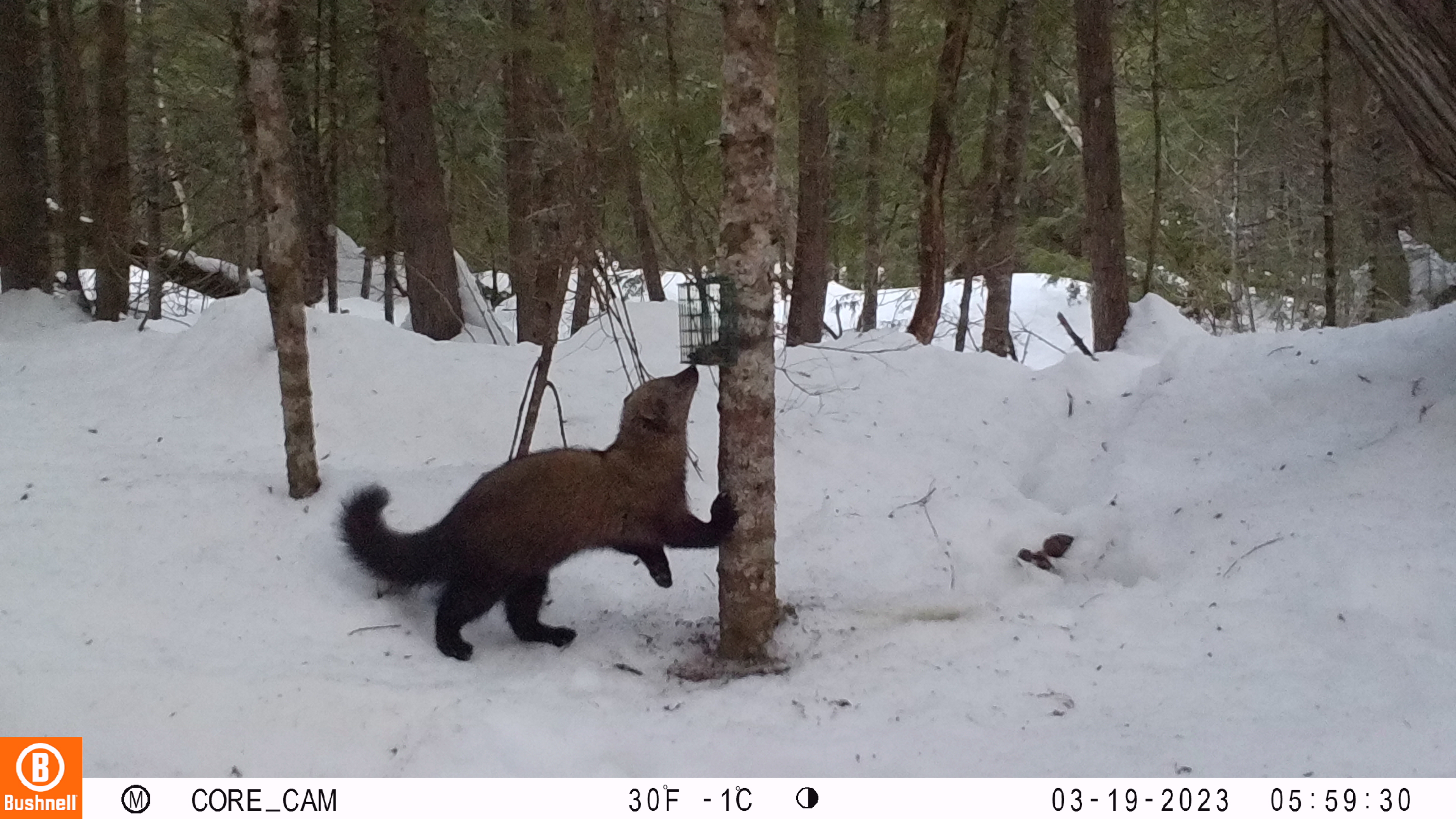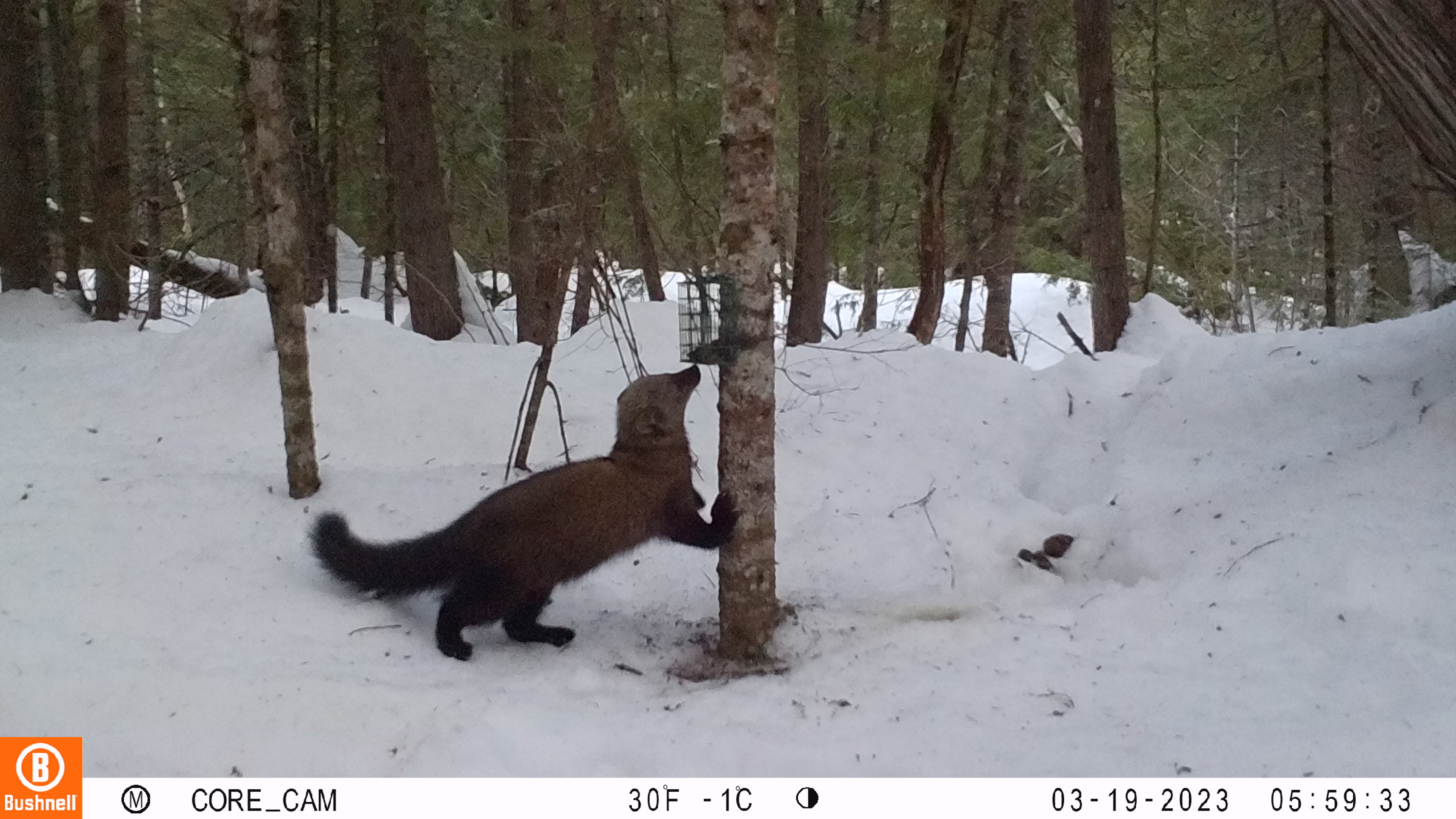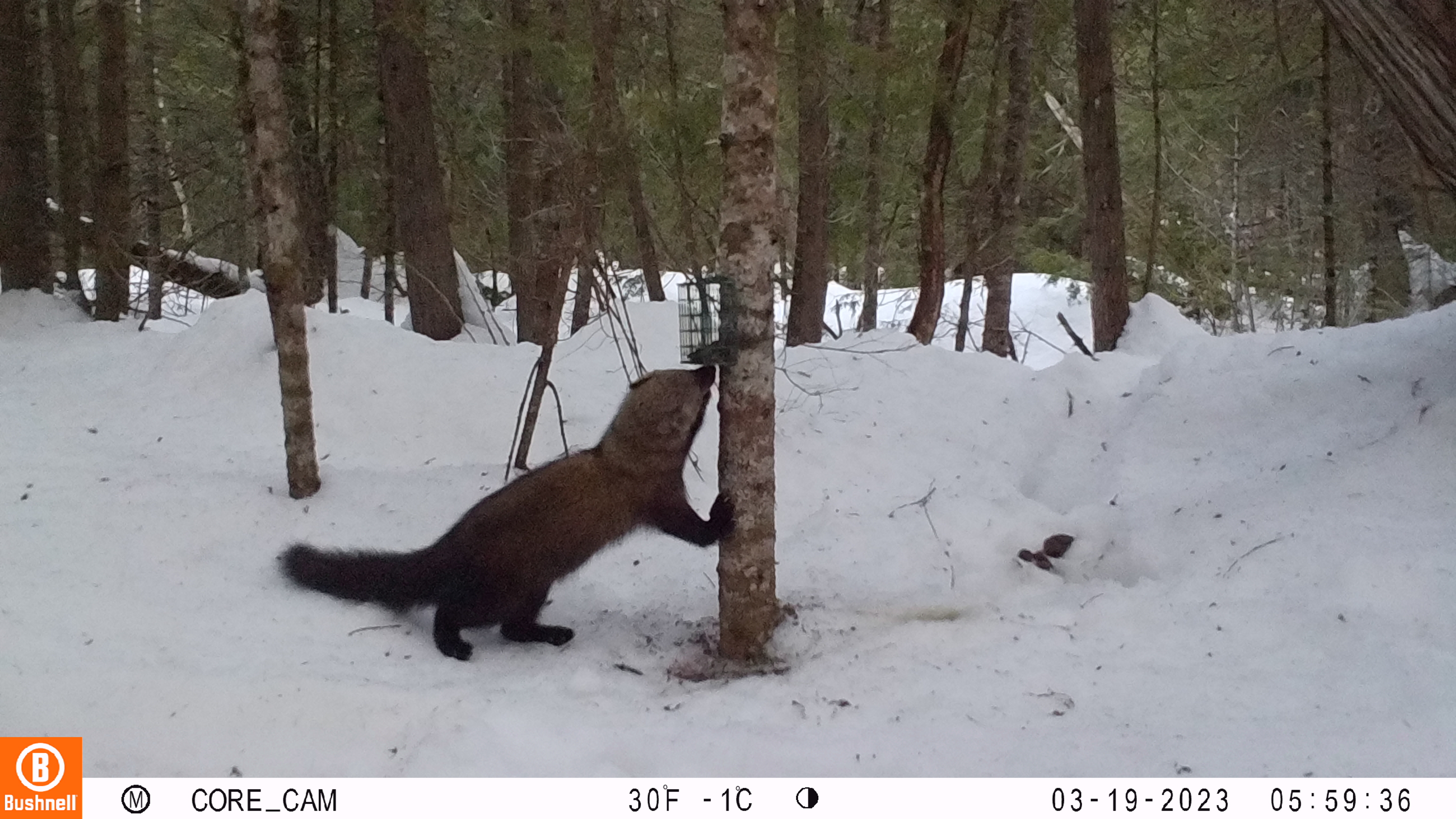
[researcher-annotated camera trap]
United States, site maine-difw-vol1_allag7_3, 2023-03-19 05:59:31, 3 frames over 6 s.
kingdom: Animalia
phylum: Chordata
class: Mammalia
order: Carnivora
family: Mustelidae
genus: Pekania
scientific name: Pekania pennanti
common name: fisher